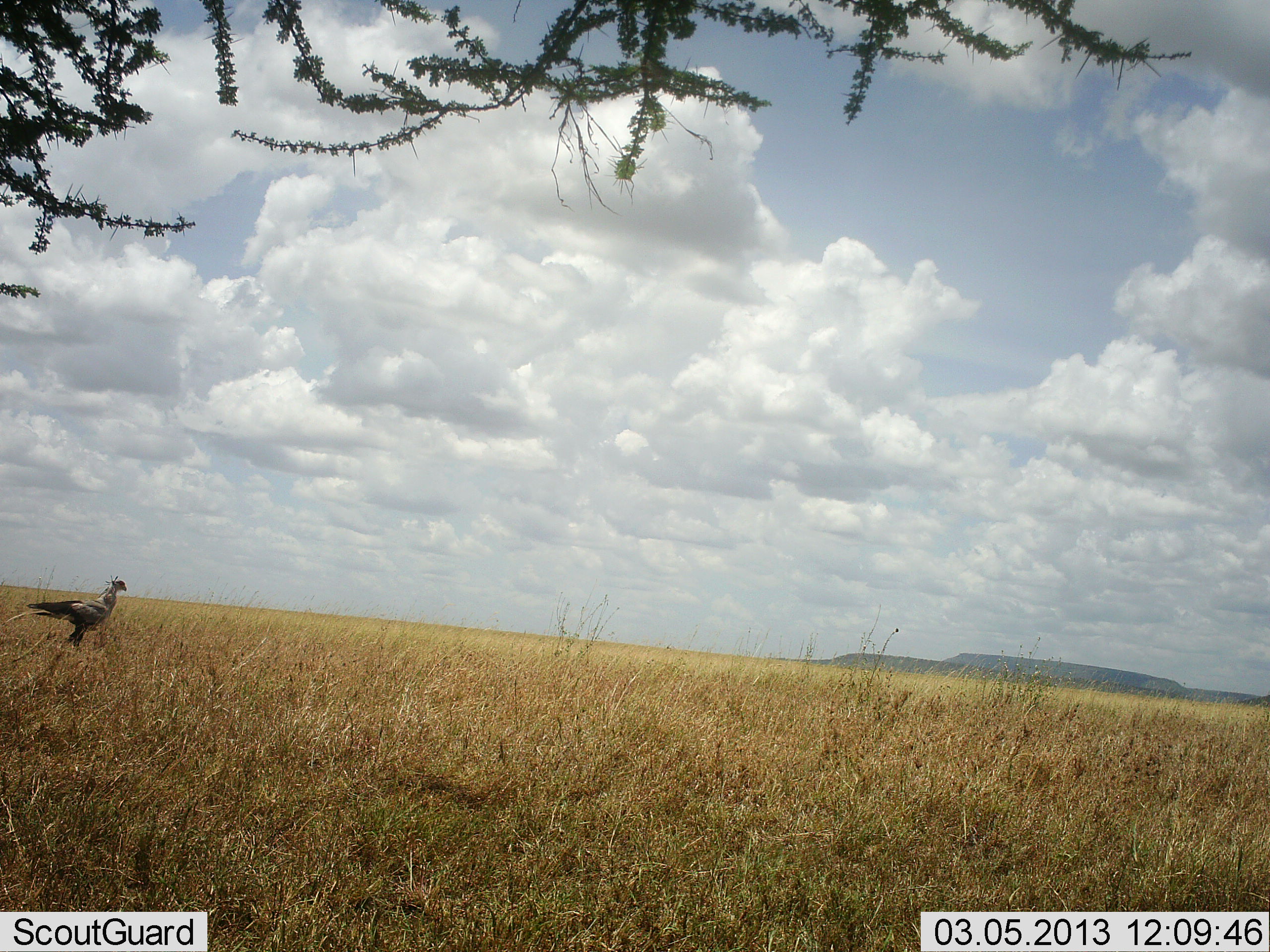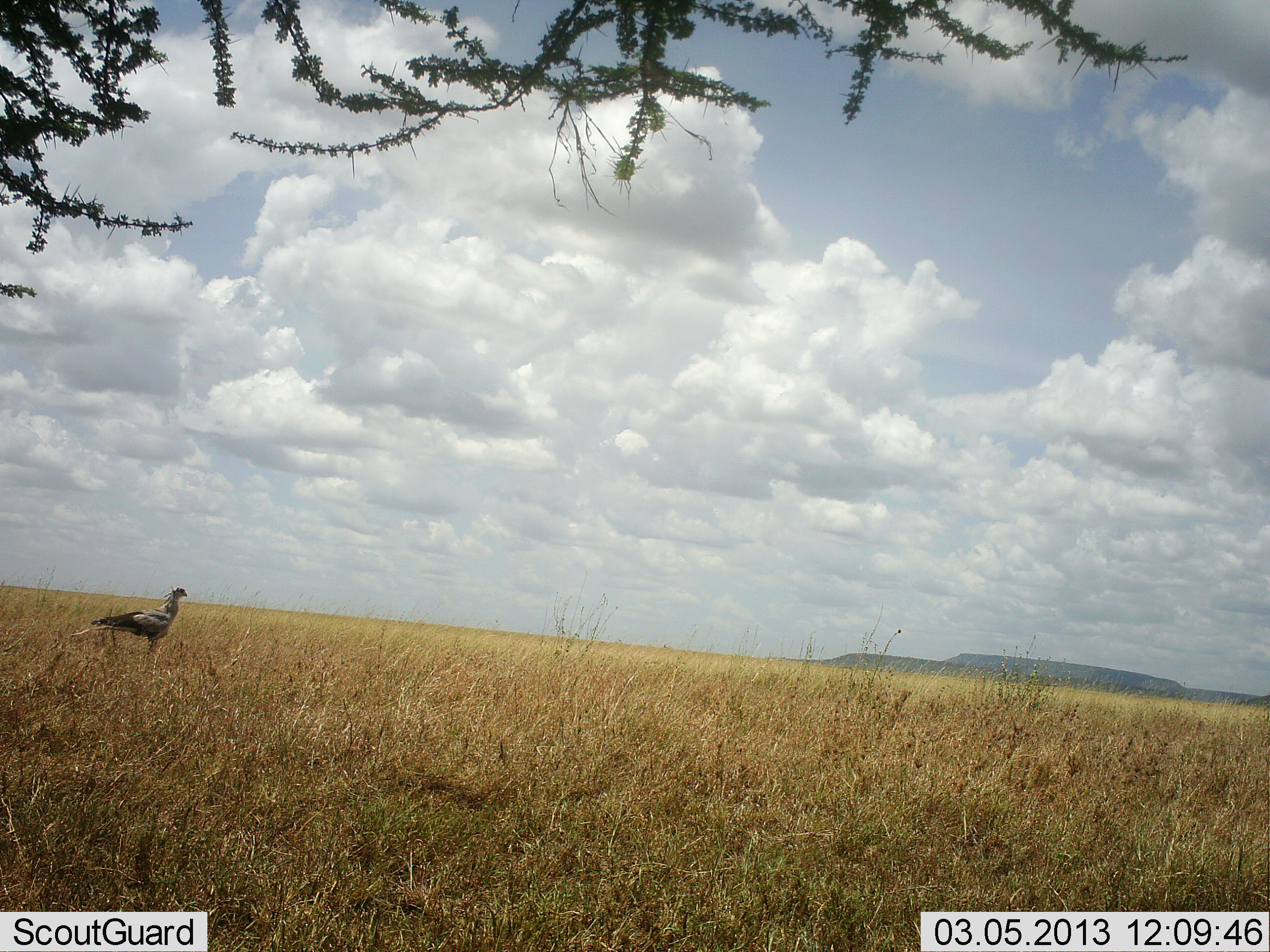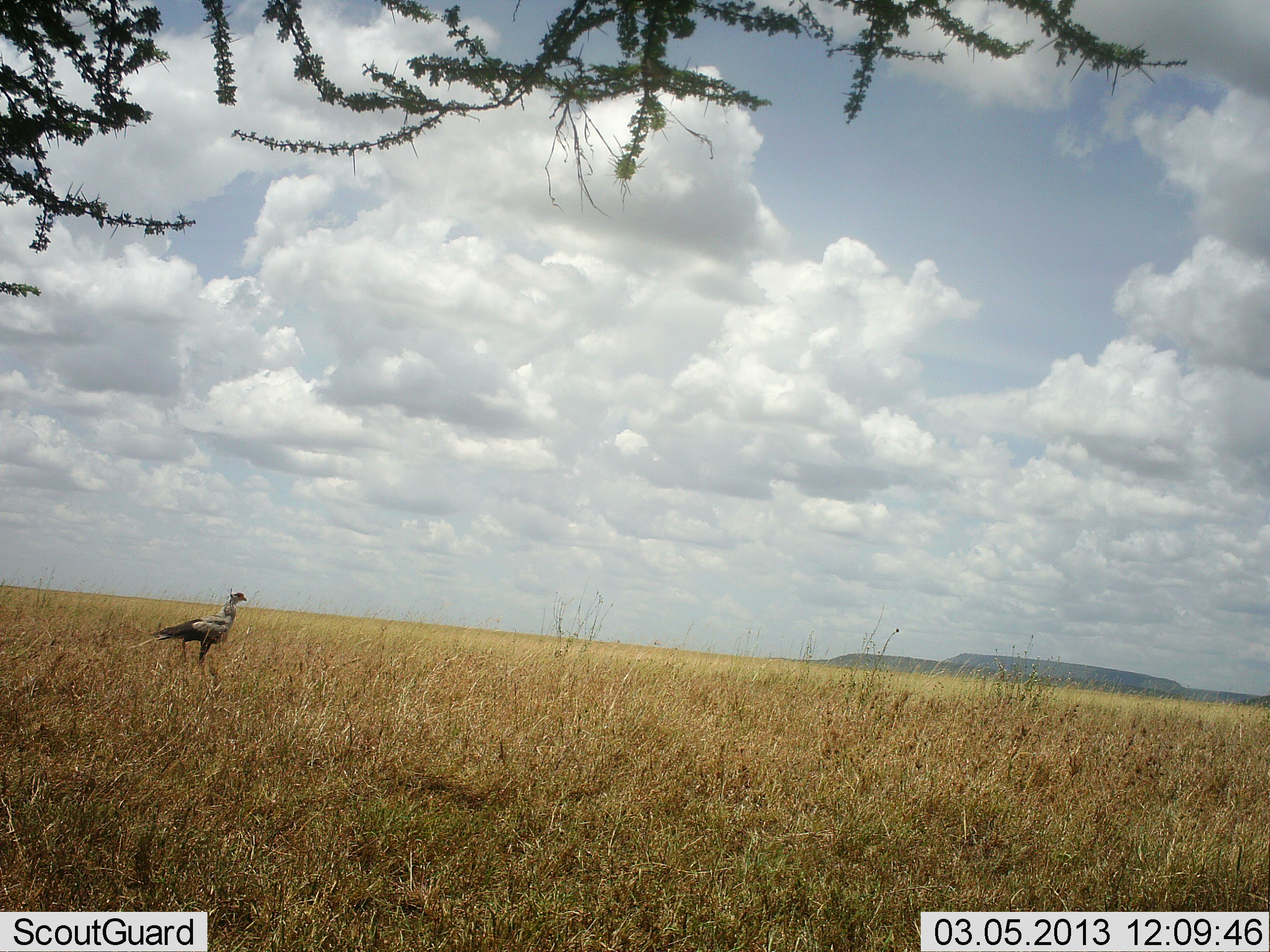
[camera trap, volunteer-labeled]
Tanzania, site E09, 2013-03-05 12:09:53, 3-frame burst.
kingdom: Animalia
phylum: Chordata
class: Aves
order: Accipitriformes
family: Sagittariidae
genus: Sagittarius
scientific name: Sagittarius serpentarius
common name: secretary bird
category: secretarybird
Secretarybird (secretary bird) (Sagittarius serpentarius), count 1. Behavior (volunteer vote fractions): standing 6%, resting 0%, moving 94%, interacting 0%. Young present (vote fraction): 0%. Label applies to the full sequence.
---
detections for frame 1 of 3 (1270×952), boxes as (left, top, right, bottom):
animal: (24, 573, 131, 649)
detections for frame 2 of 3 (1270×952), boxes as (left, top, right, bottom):
animal: (72, 584, 189, 657)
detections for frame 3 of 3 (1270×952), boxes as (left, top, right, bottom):
animal: (129, 588, 249, 667)